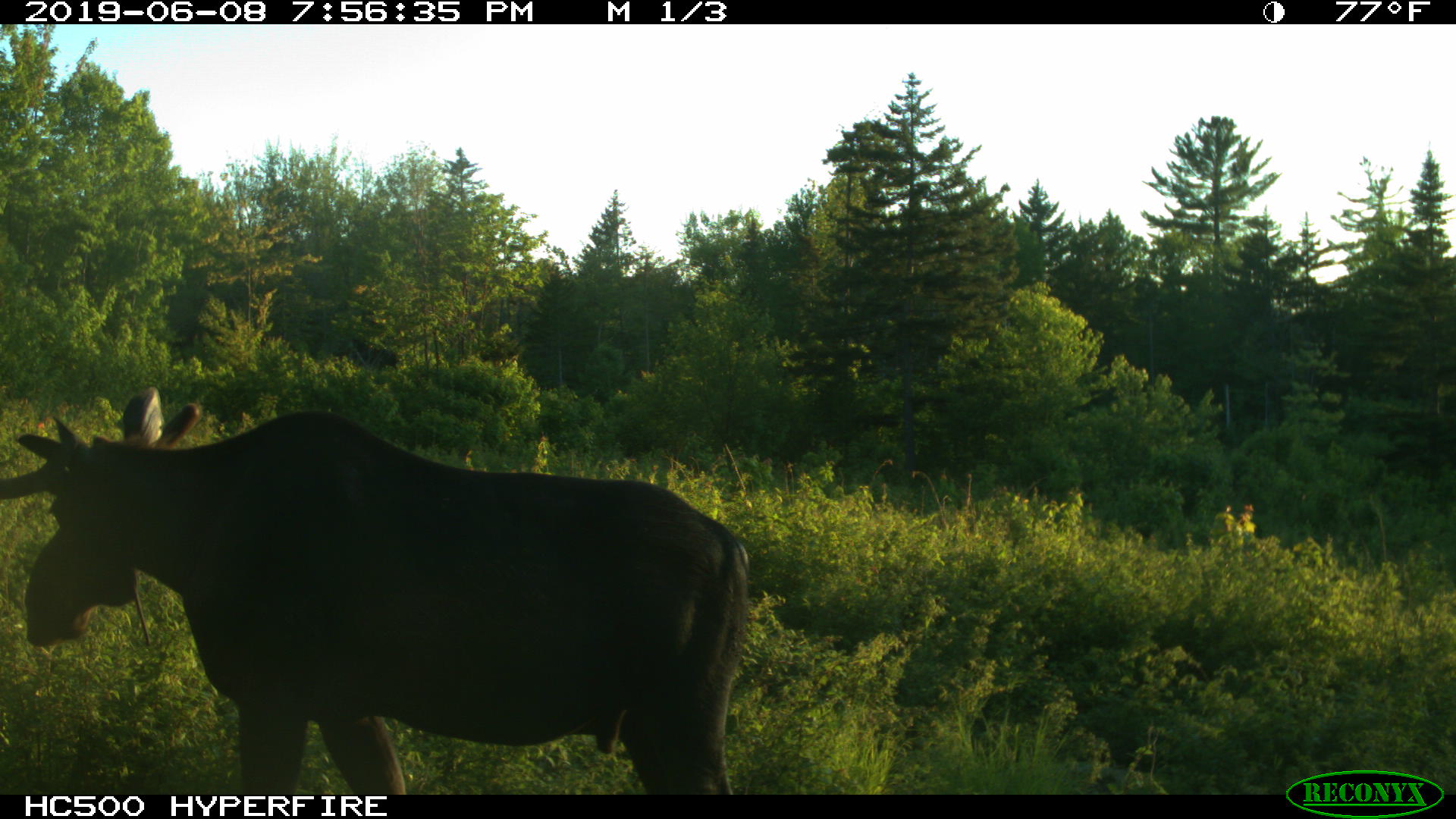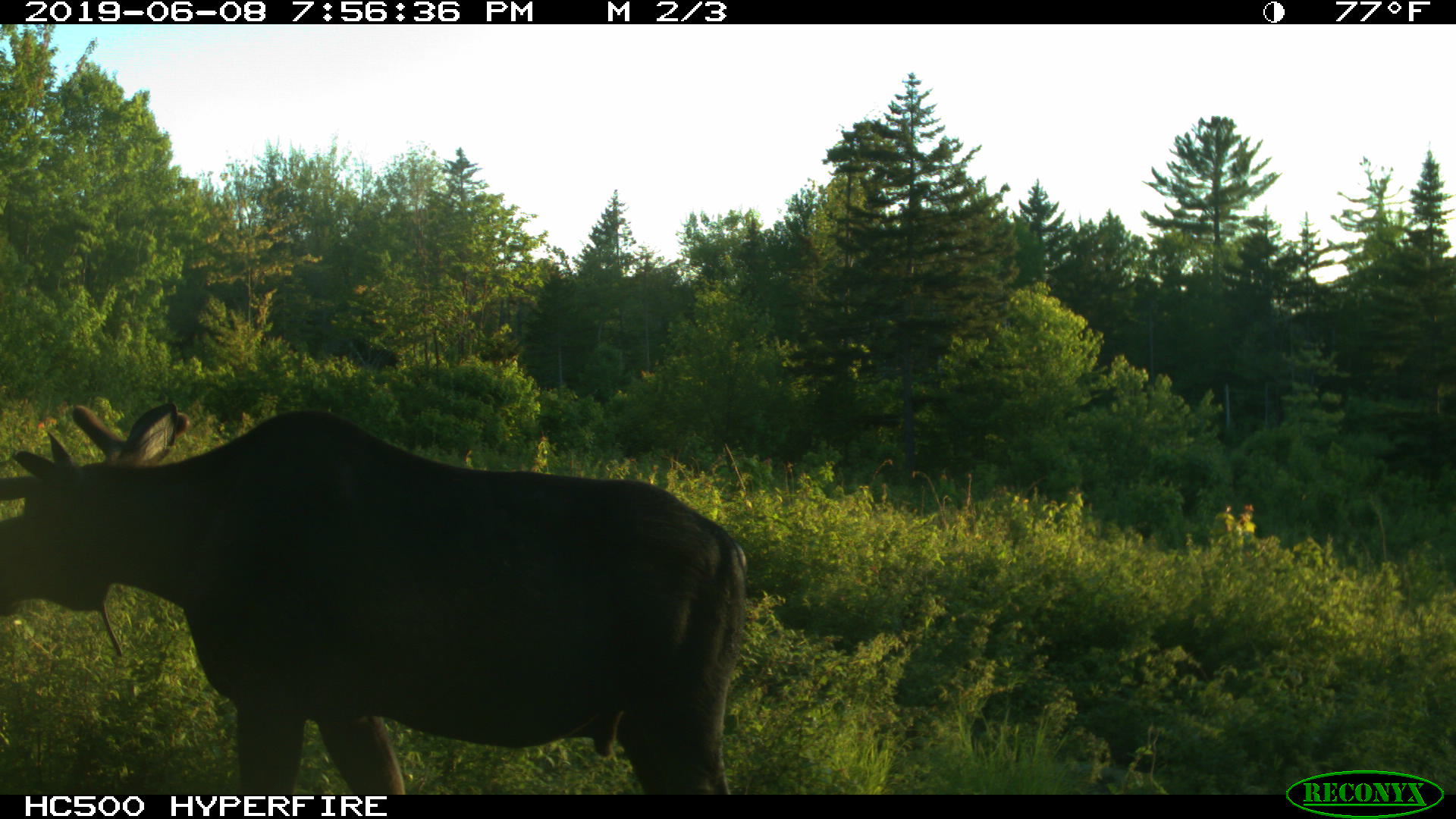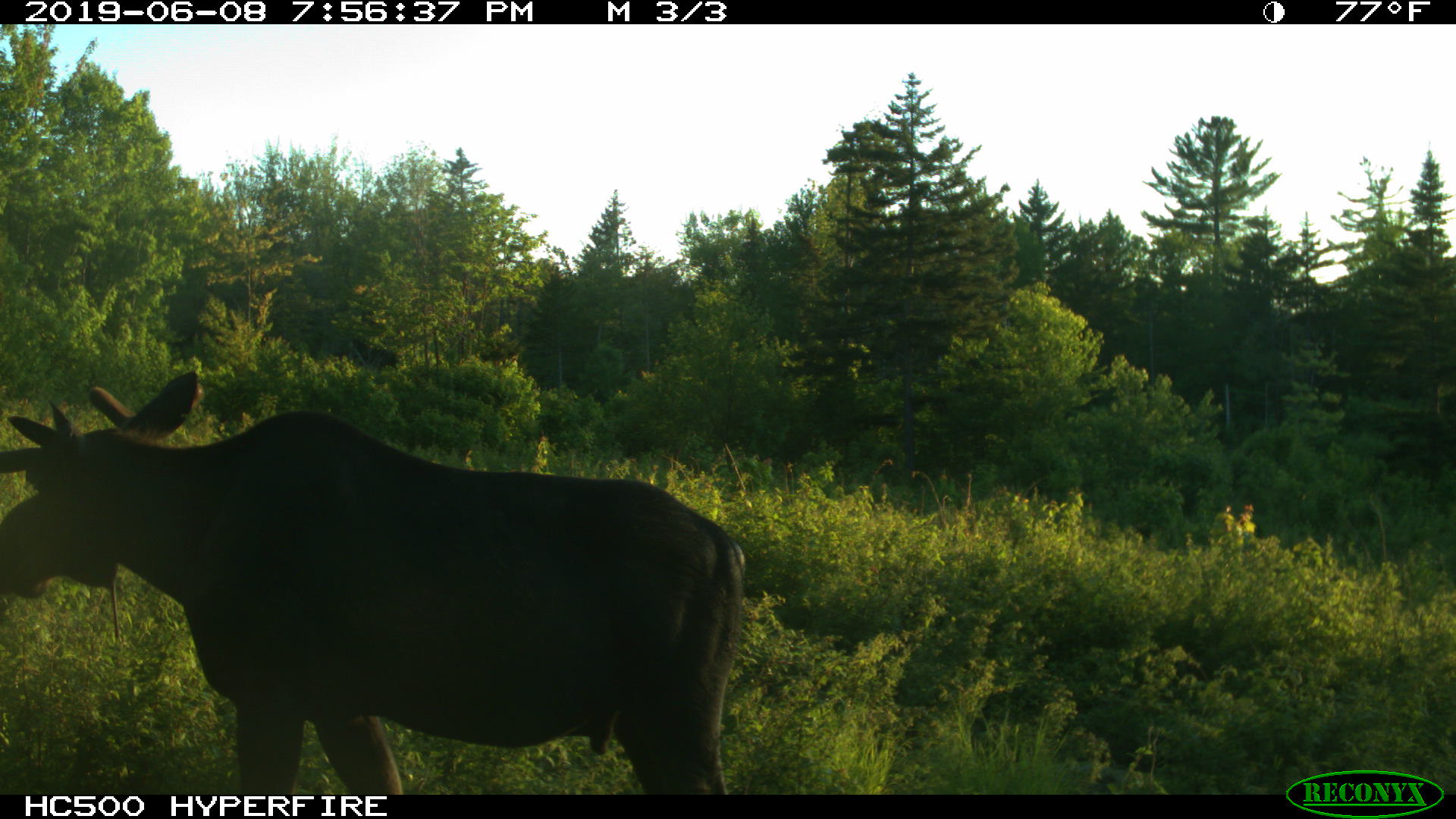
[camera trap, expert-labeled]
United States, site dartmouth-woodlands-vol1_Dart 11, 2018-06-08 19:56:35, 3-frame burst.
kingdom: Animalia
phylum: Chordata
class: Mammalia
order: Artiodactyla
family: Cervidae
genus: Alces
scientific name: Alces alces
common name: moose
Moose (Alces alces).